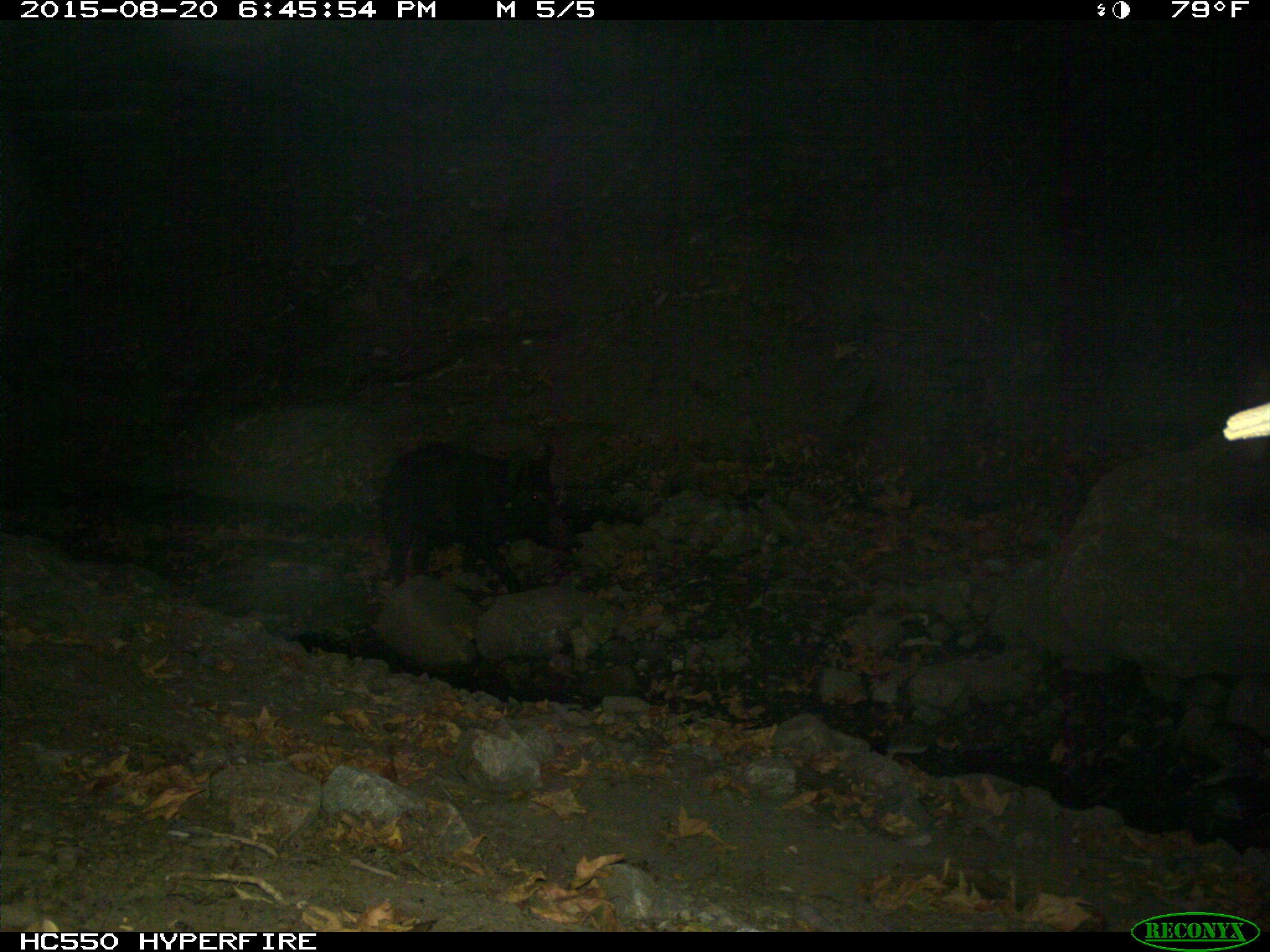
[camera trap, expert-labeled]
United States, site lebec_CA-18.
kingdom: Animalia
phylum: Chordata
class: Mammalia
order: Artiodactyla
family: Suidae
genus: Sus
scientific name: Sus scrofa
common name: wild boar